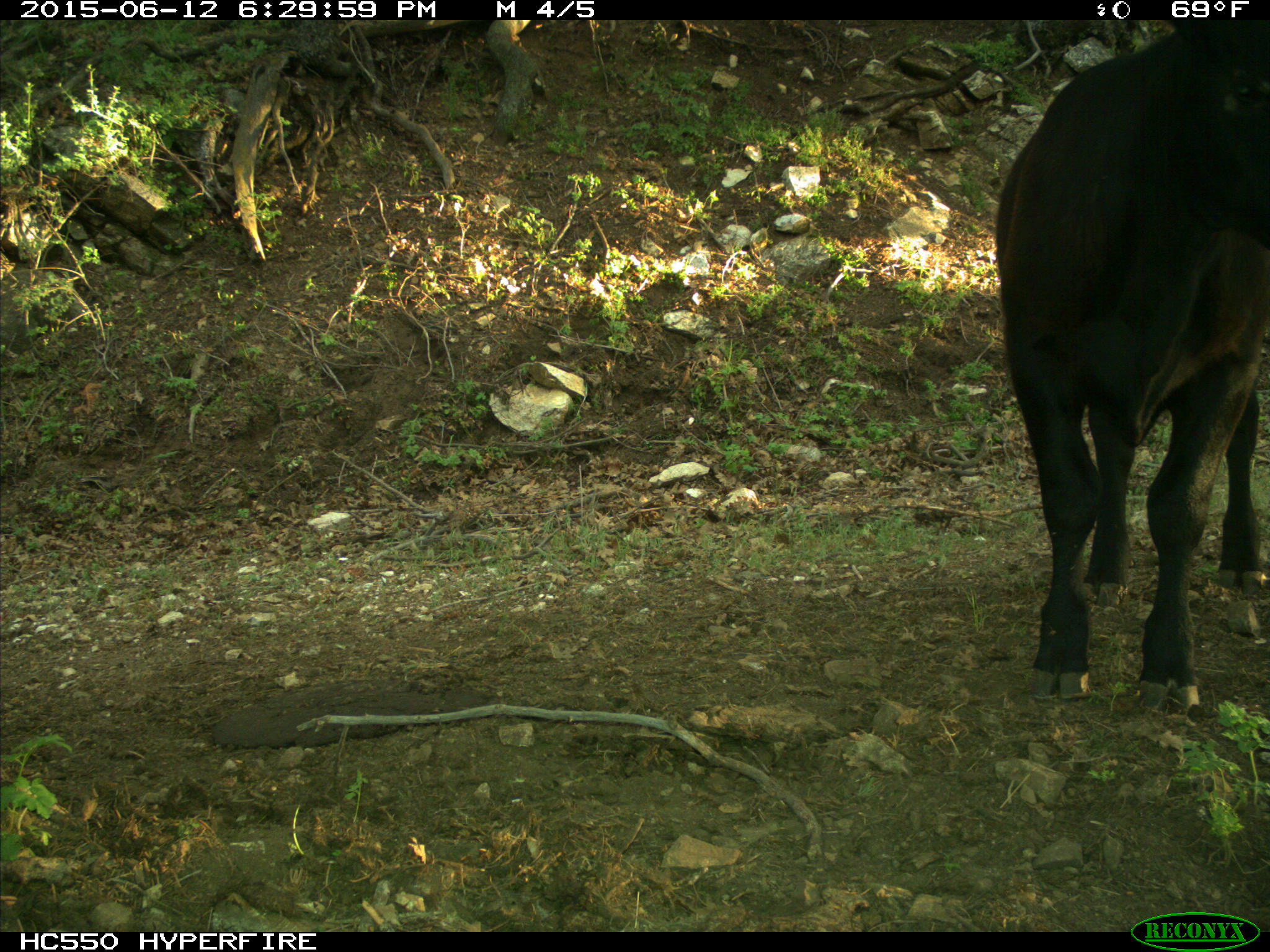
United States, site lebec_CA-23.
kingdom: Animalia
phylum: Chordata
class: Mammalia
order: Artiodactyla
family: Bovidae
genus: Bos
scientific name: Bos taurus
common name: domestic cow